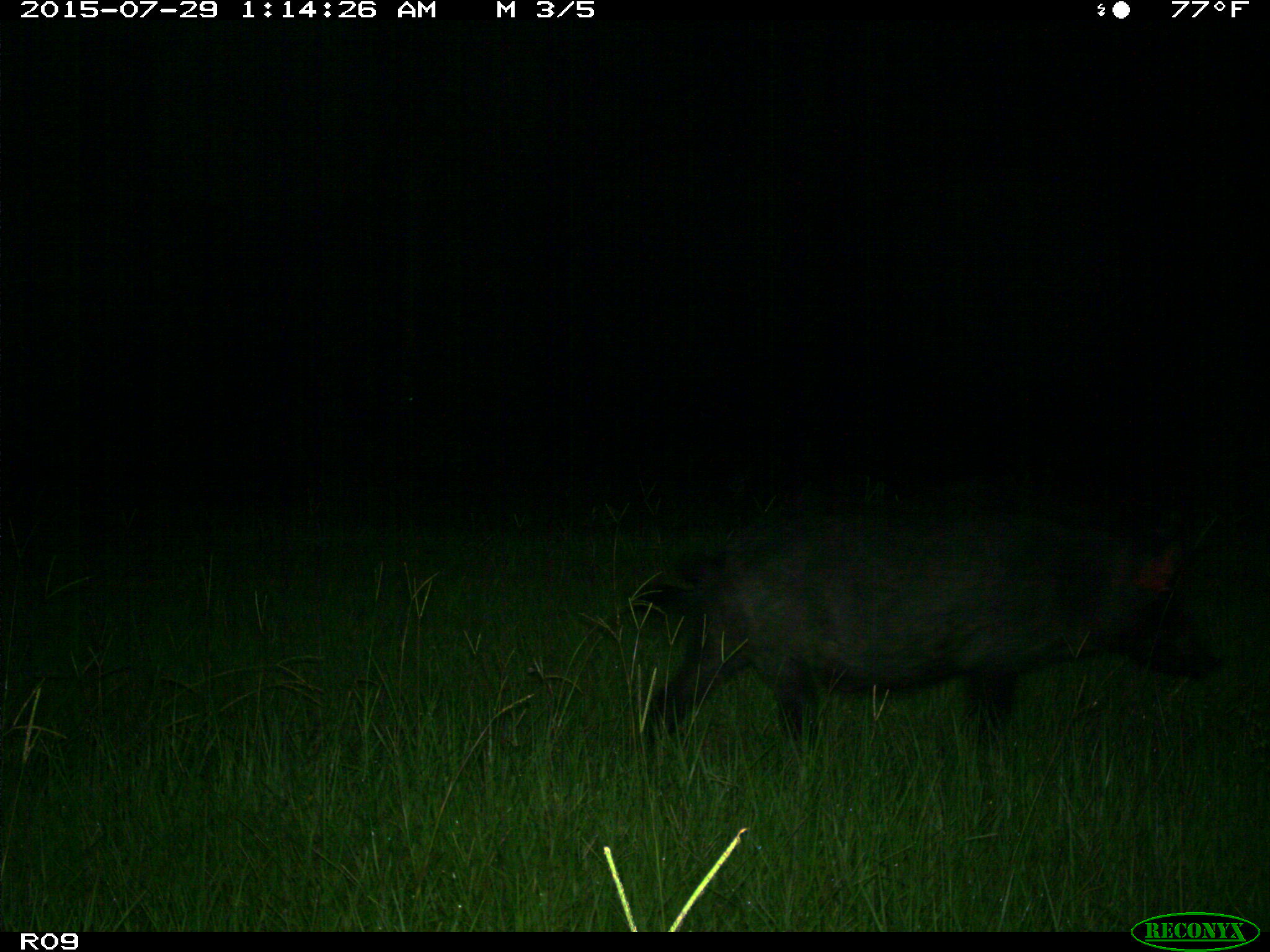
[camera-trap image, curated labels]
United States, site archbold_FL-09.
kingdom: Animalia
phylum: Chordata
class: Mammalia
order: Artiodactyla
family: Suidae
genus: Sus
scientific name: Sus scrofa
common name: wild boar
Sus scrofa (wild boar).